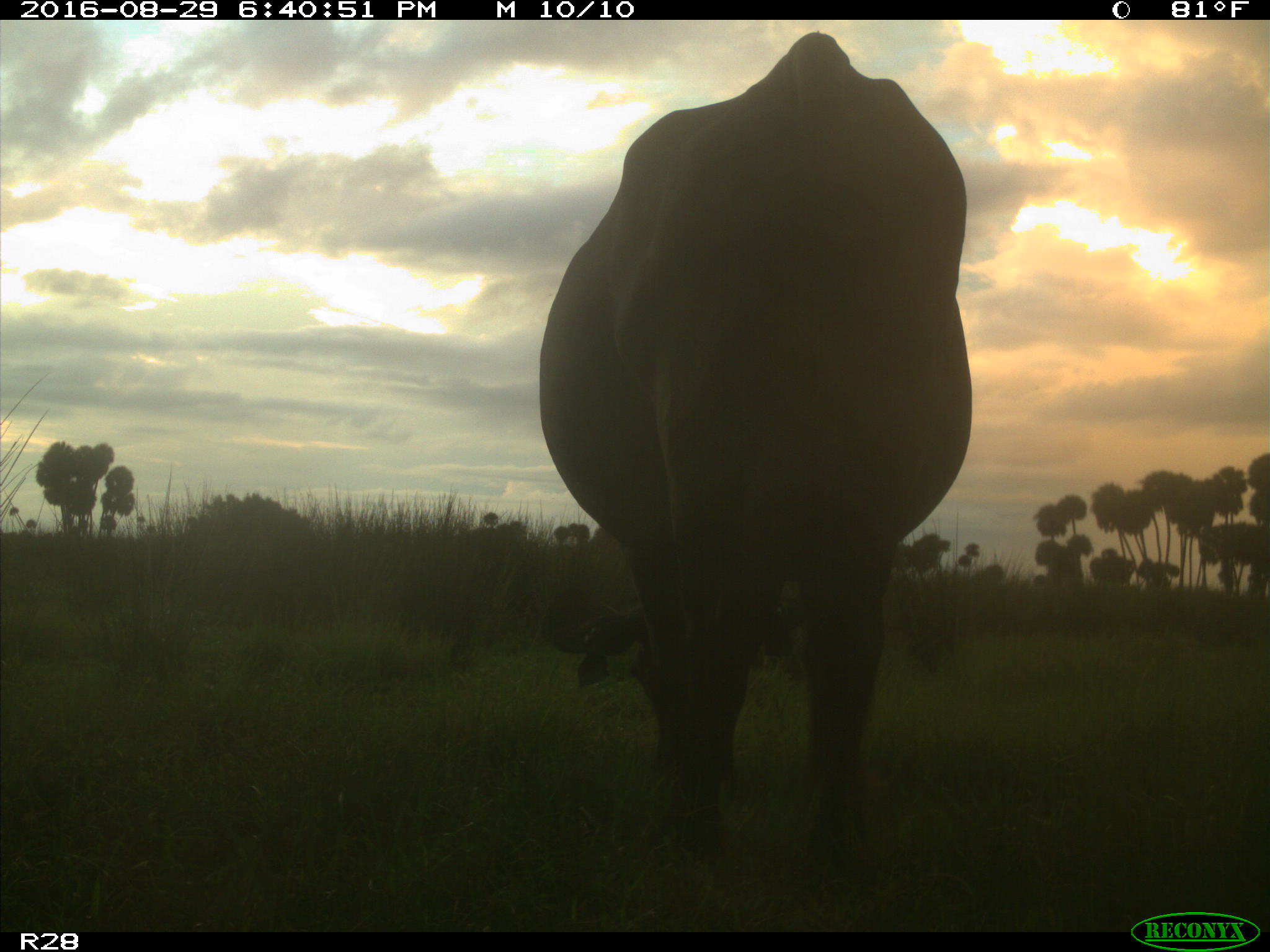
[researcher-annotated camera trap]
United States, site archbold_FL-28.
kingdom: Animalia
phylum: Chordata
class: Mammalia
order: Artiodactyla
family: Bovidae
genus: Bos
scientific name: Bos taurus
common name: domestic cow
Bos taurus (domestic cow).